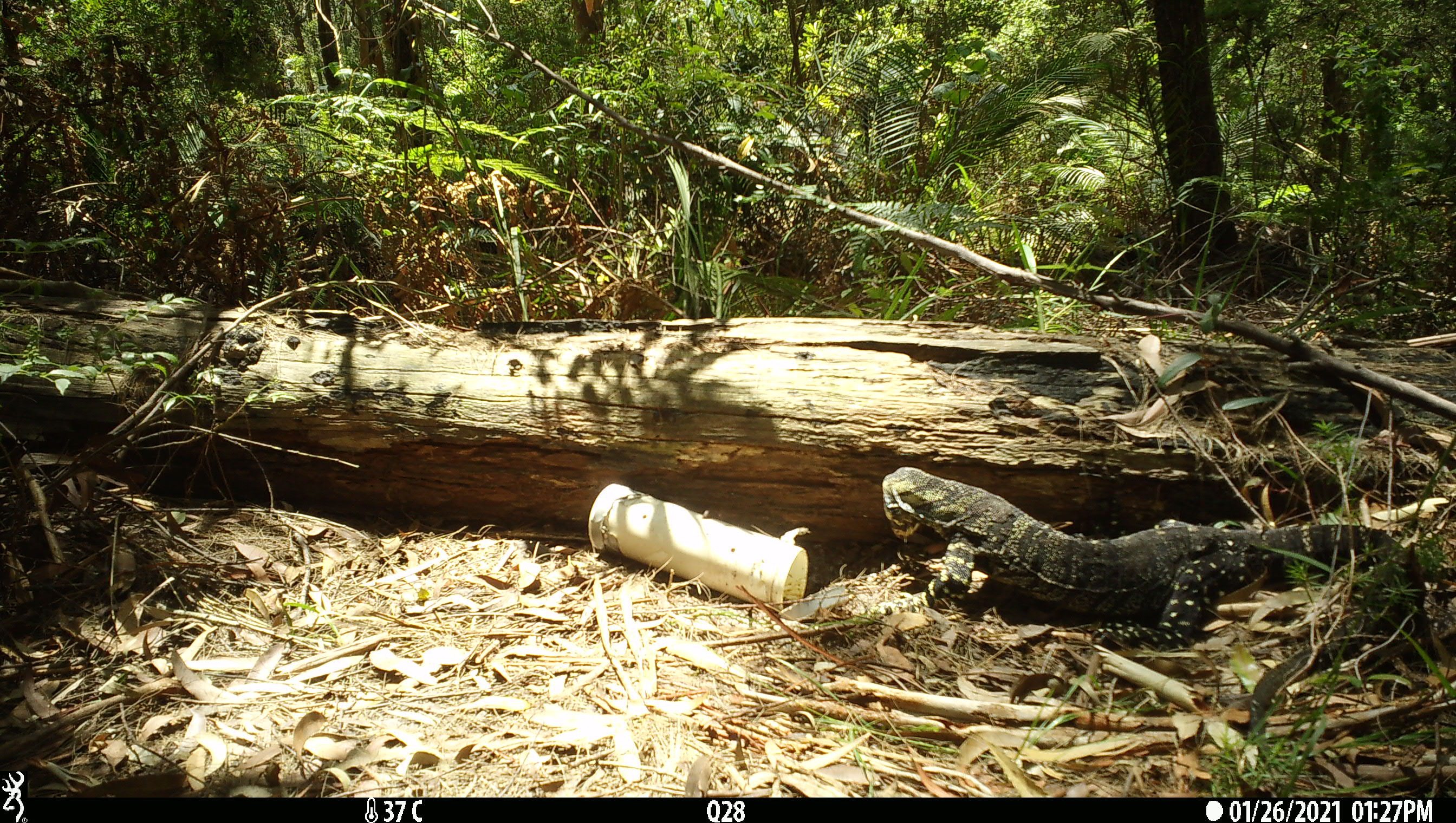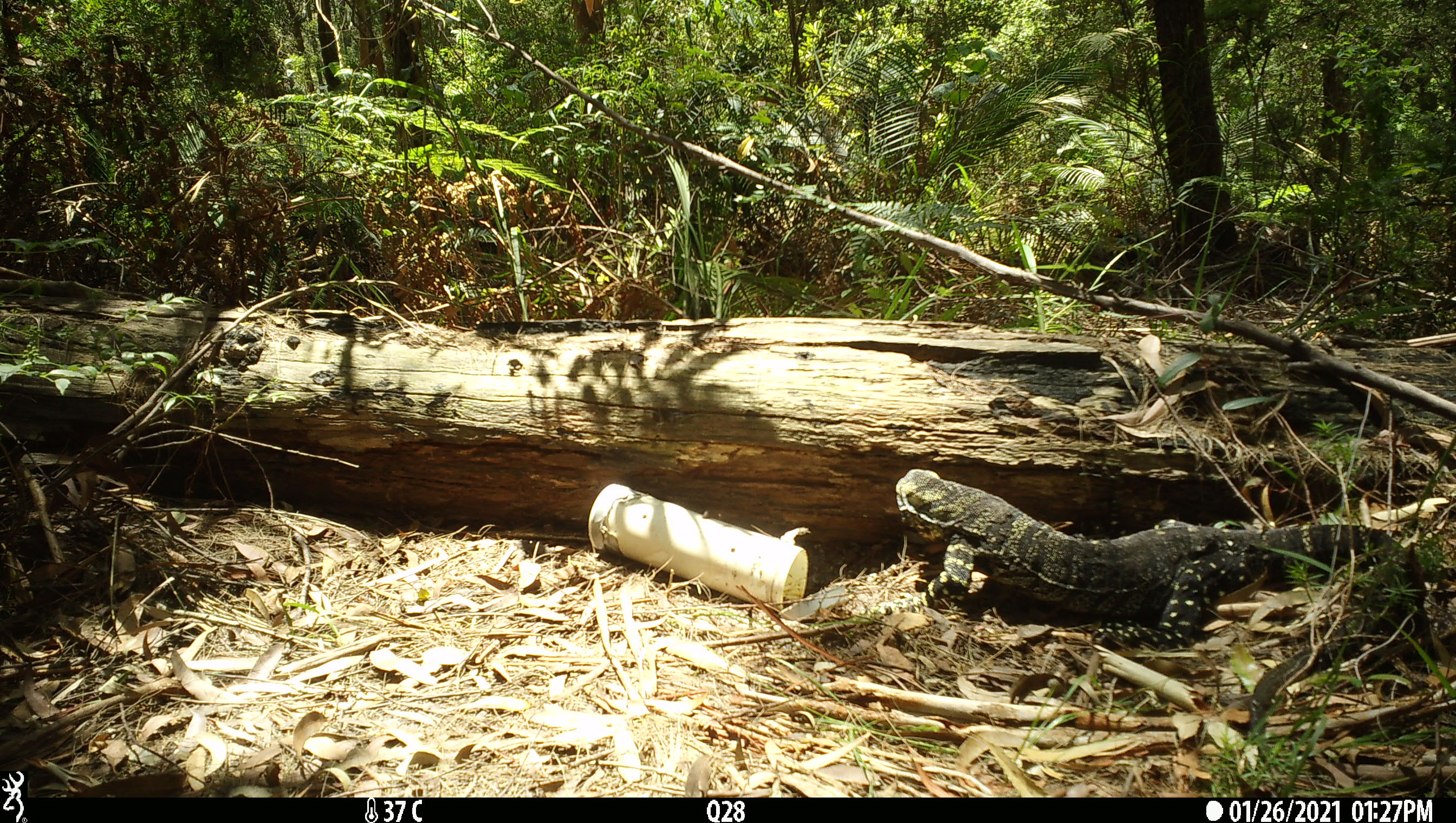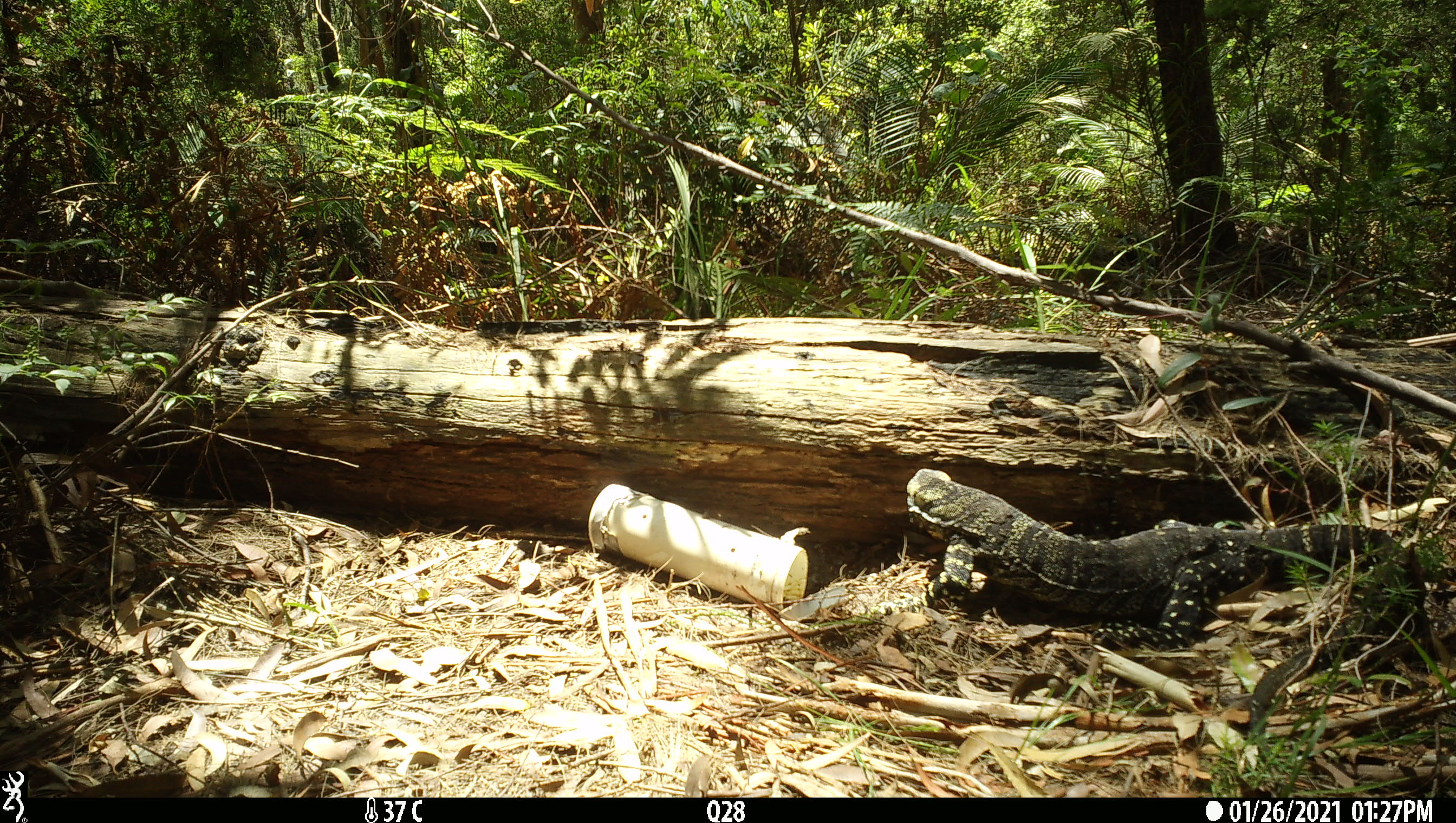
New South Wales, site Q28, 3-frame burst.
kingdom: Animalia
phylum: Chordata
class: Reptilia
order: Squamata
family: Varanidae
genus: Varanus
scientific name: Varanus varius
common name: lace monitor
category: goanna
Goanna (lace monitor) (Varanus varius).